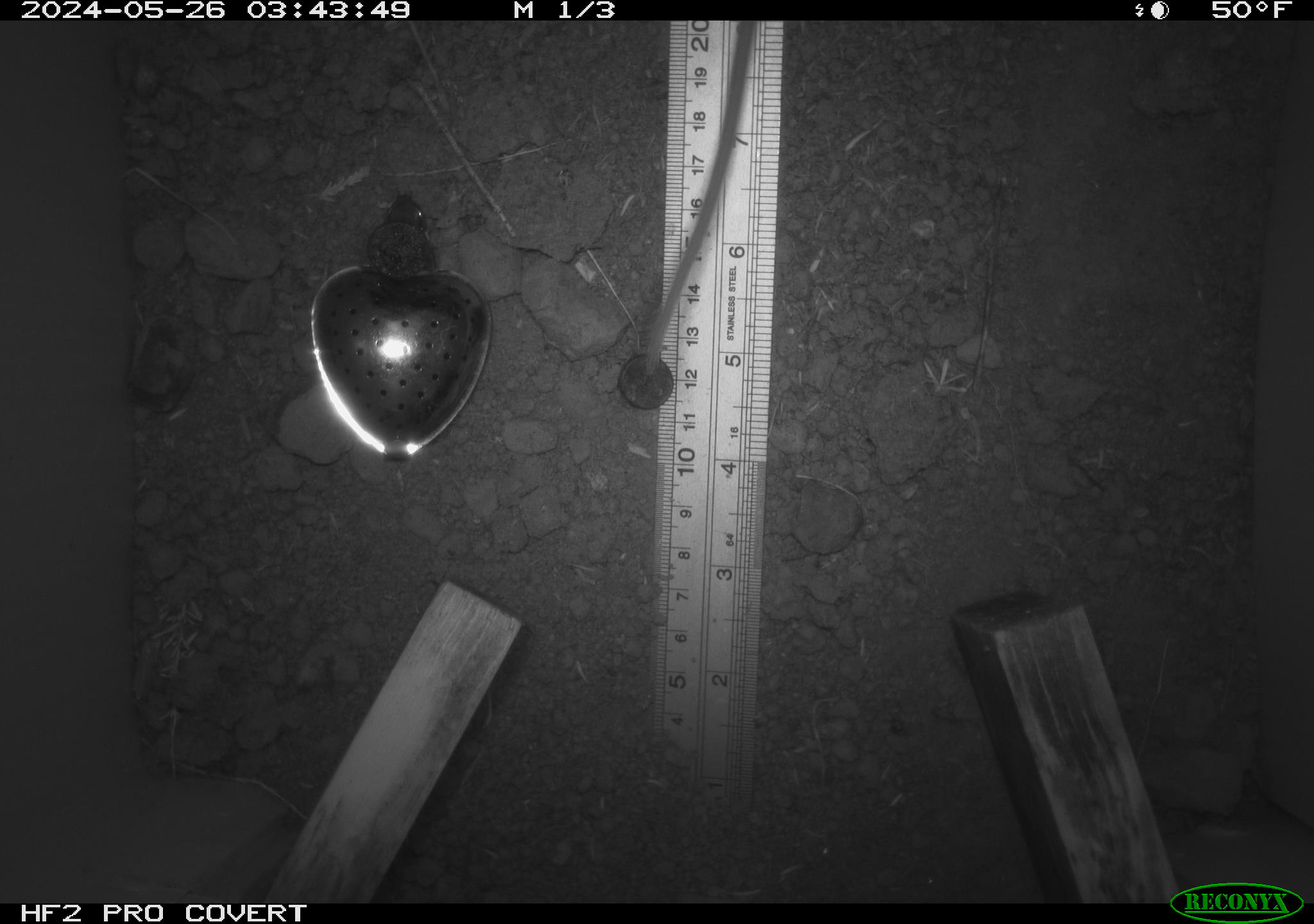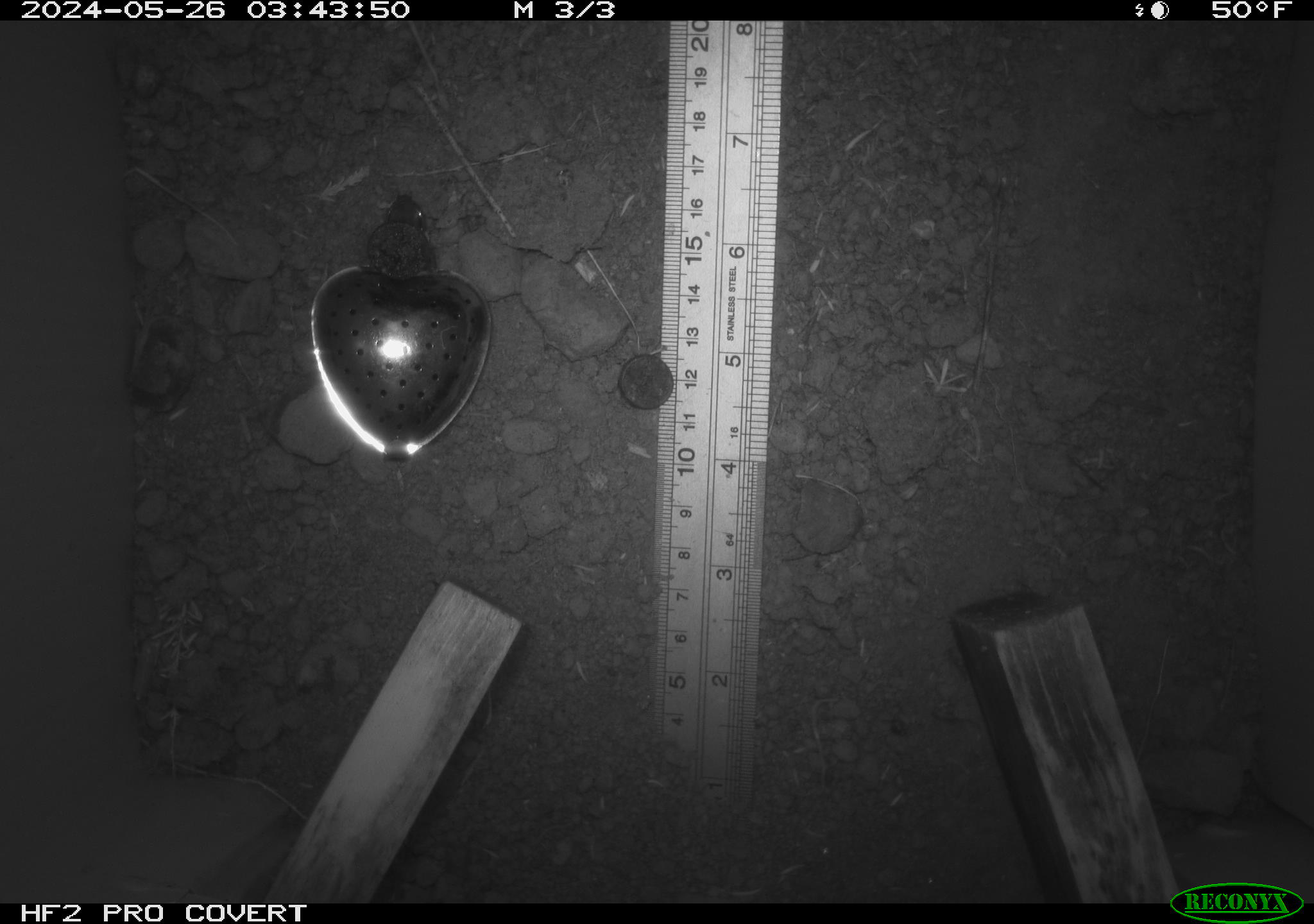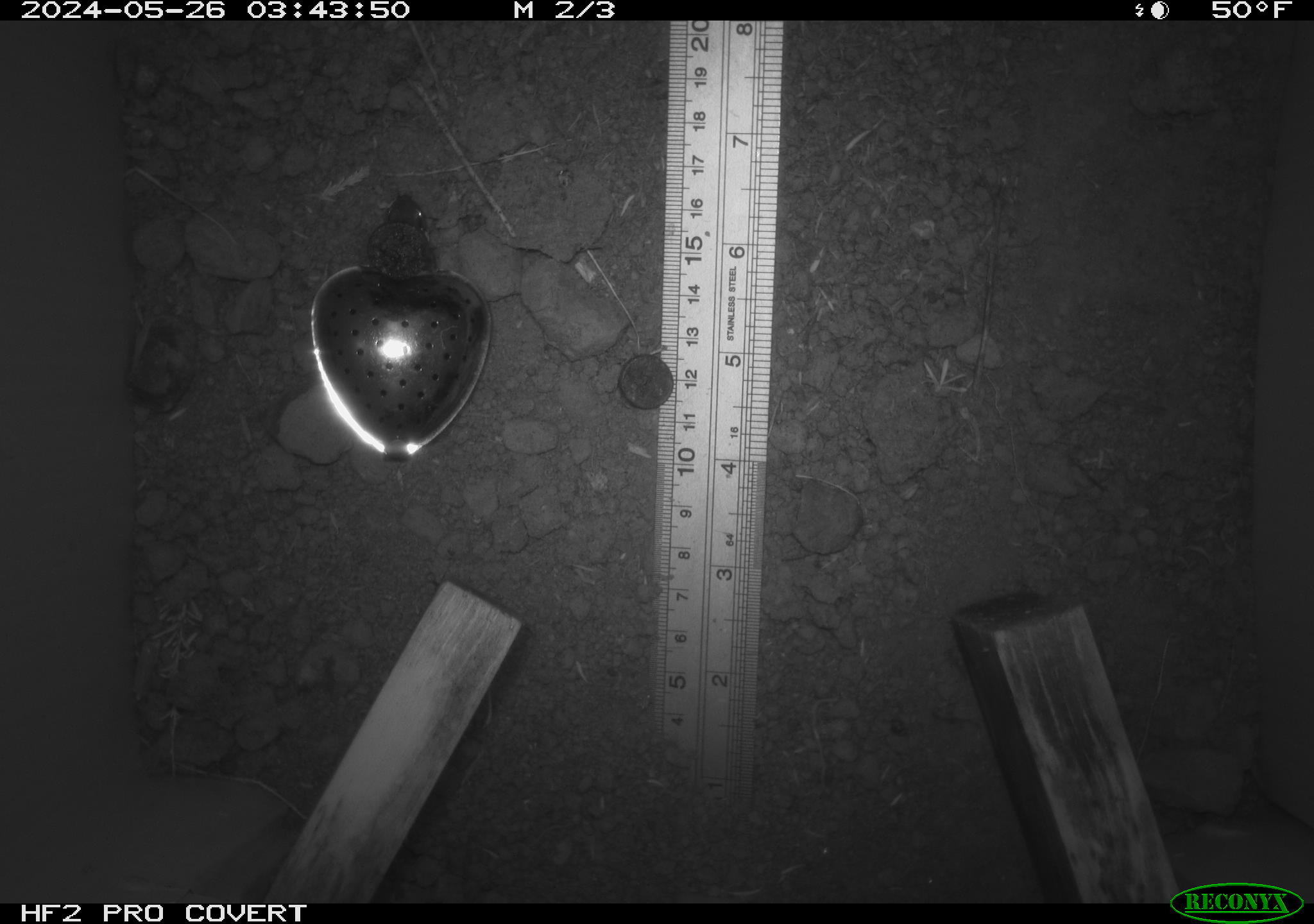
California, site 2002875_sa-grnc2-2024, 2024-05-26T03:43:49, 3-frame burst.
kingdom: Animalia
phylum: Chordata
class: Mammalia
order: Rodentia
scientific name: Rodentia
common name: rodent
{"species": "rodent (Rodentia)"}